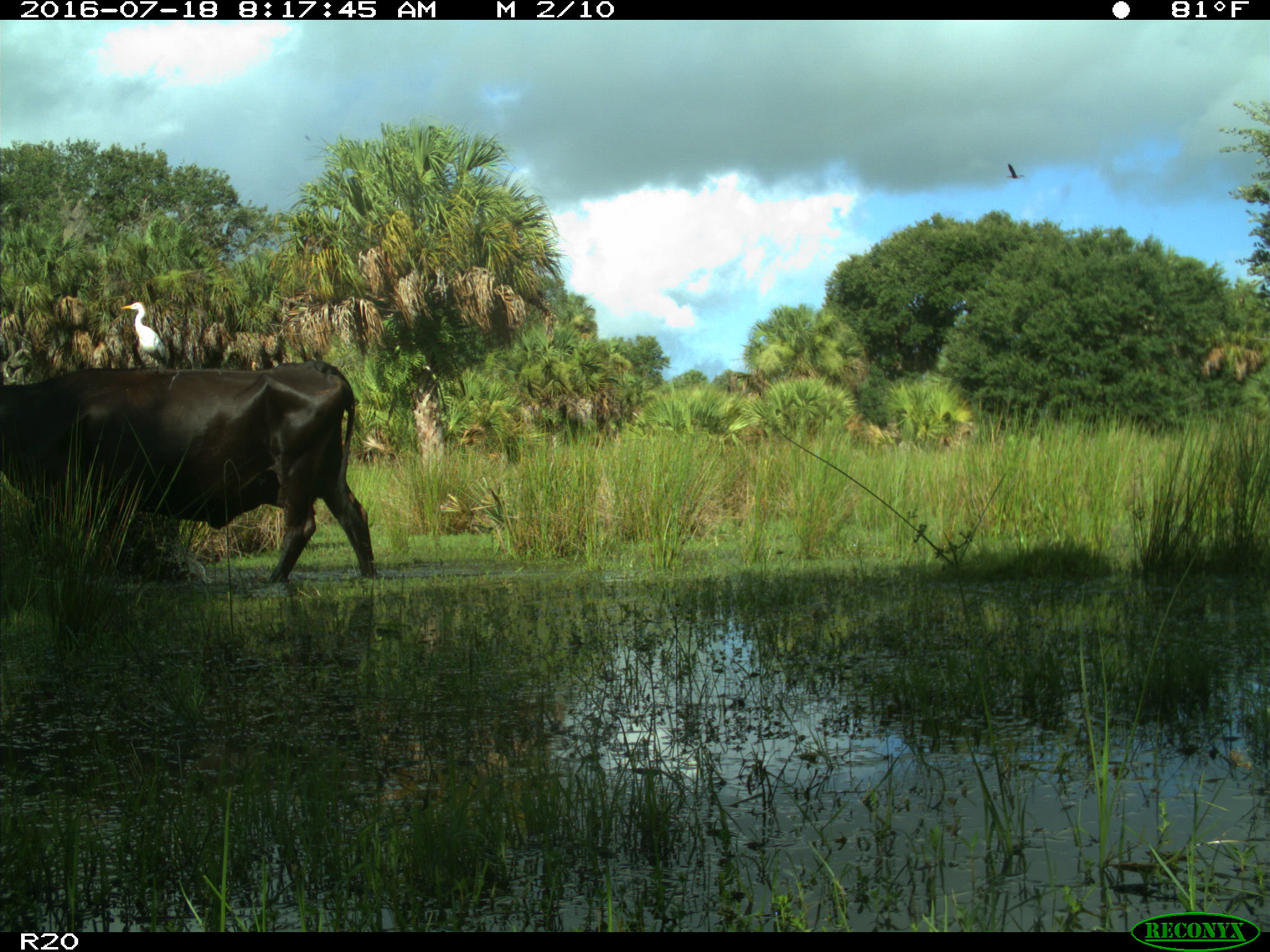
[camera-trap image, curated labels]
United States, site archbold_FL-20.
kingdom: Animalia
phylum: Chordata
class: Mammalia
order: Artiodactyla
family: Bovidae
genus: Bos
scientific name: Bos taurus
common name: domestic cow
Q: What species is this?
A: Bos taurus (domestic cow).